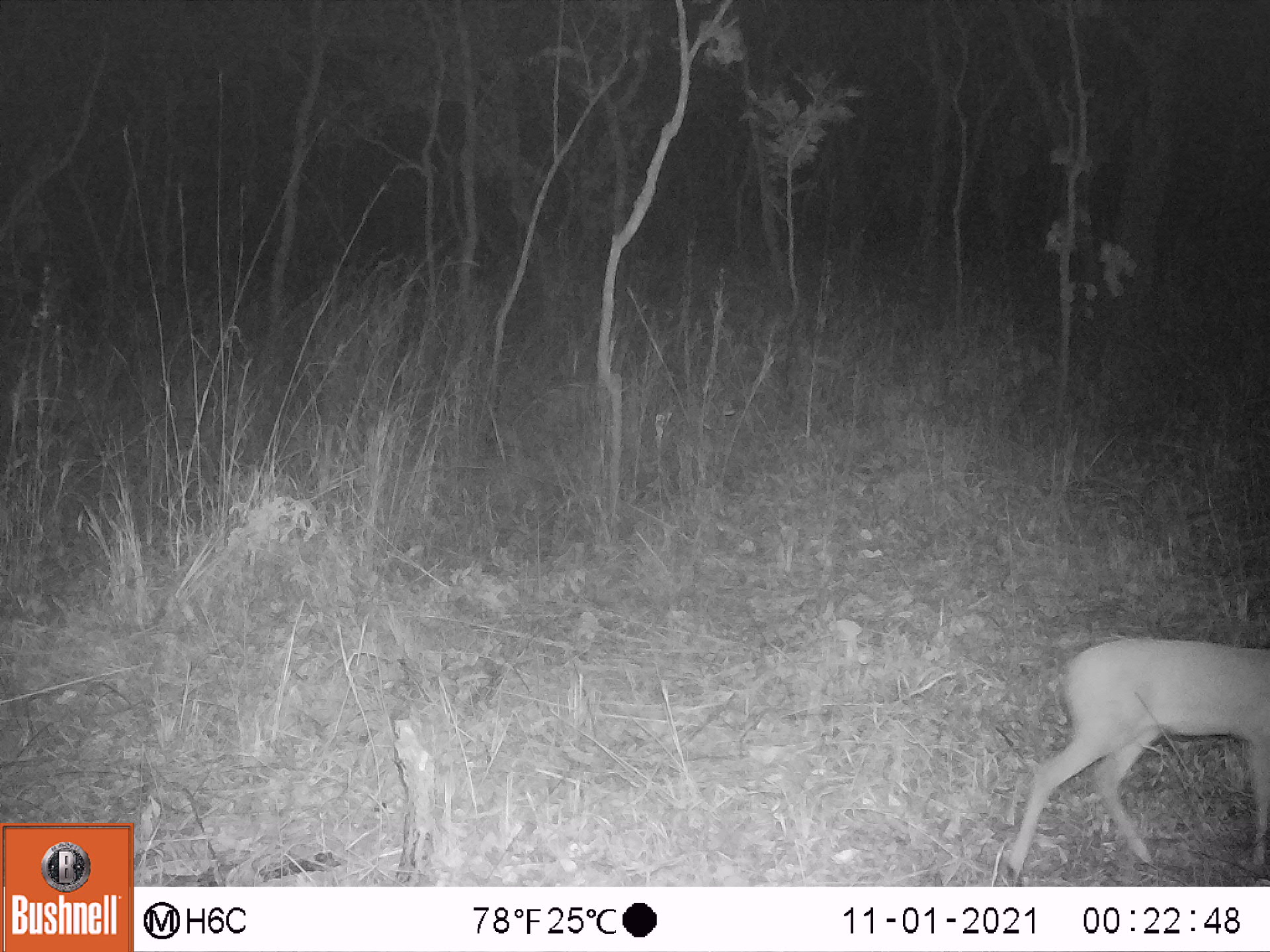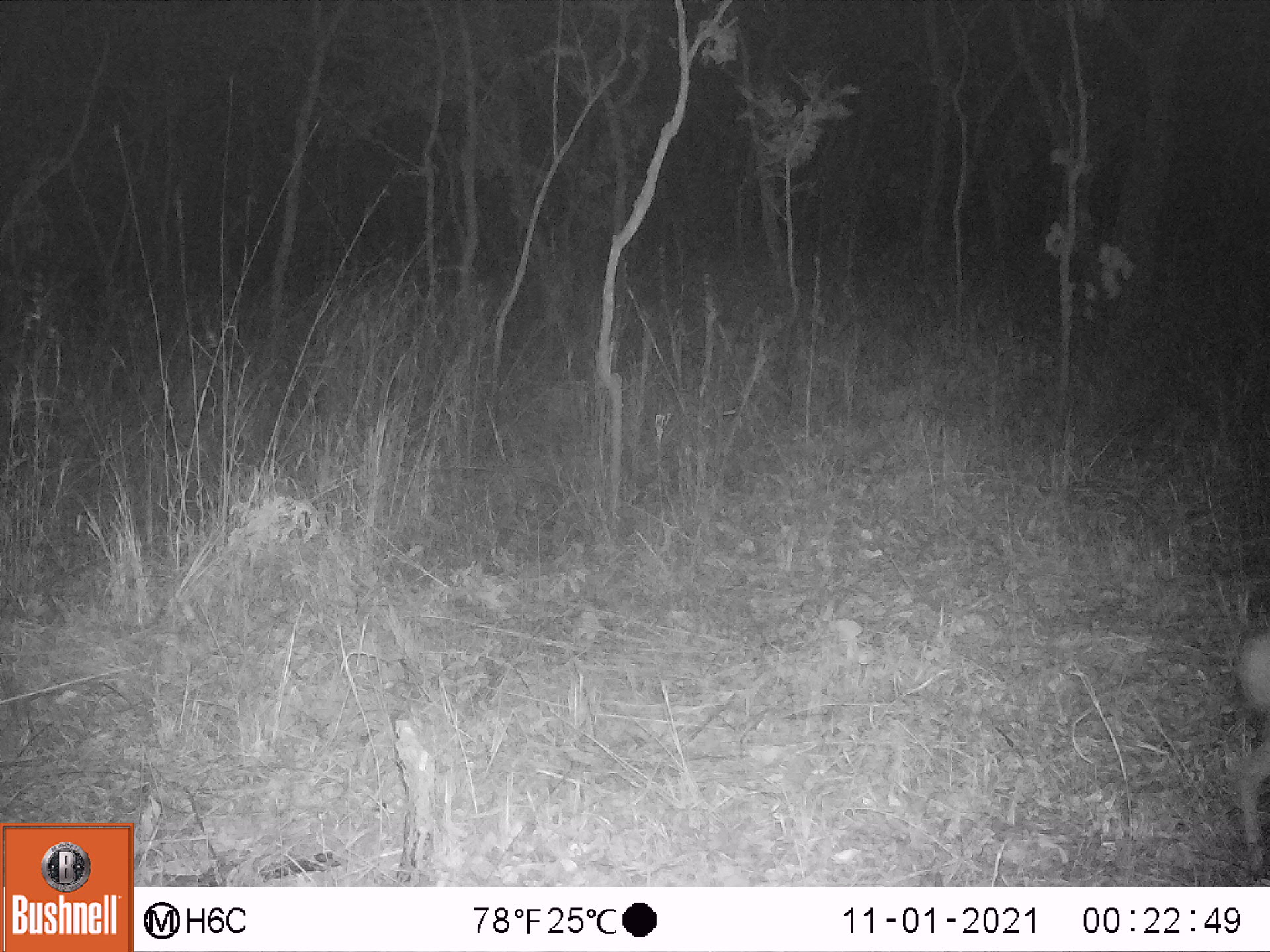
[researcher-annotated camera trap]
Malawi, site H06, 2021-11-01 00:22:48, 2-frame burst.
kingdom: Animalia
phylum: Chordata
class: Mammalia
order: Artiodactyla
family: Bovidae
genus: Sylvicapra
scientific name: Sylvicapra grimmia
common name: common duiker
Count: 1.